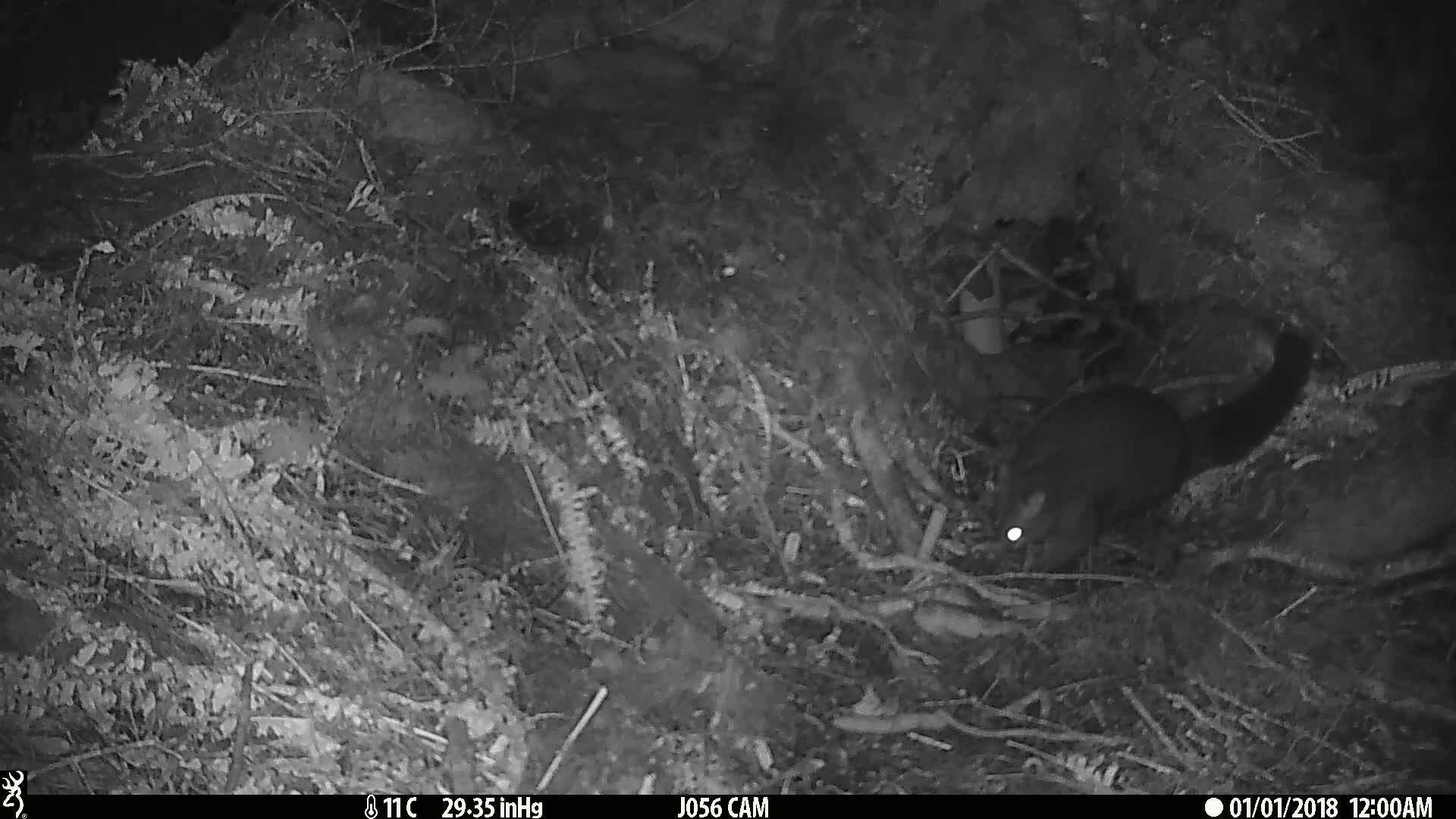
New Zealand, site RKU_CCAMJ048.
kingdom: Animalia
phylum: Chordata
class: Mammalia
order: Diprotodontia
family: Phalangeridae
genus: Trichosurus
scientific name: Trichosurus vulpecula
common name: common brushtail possum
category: possum